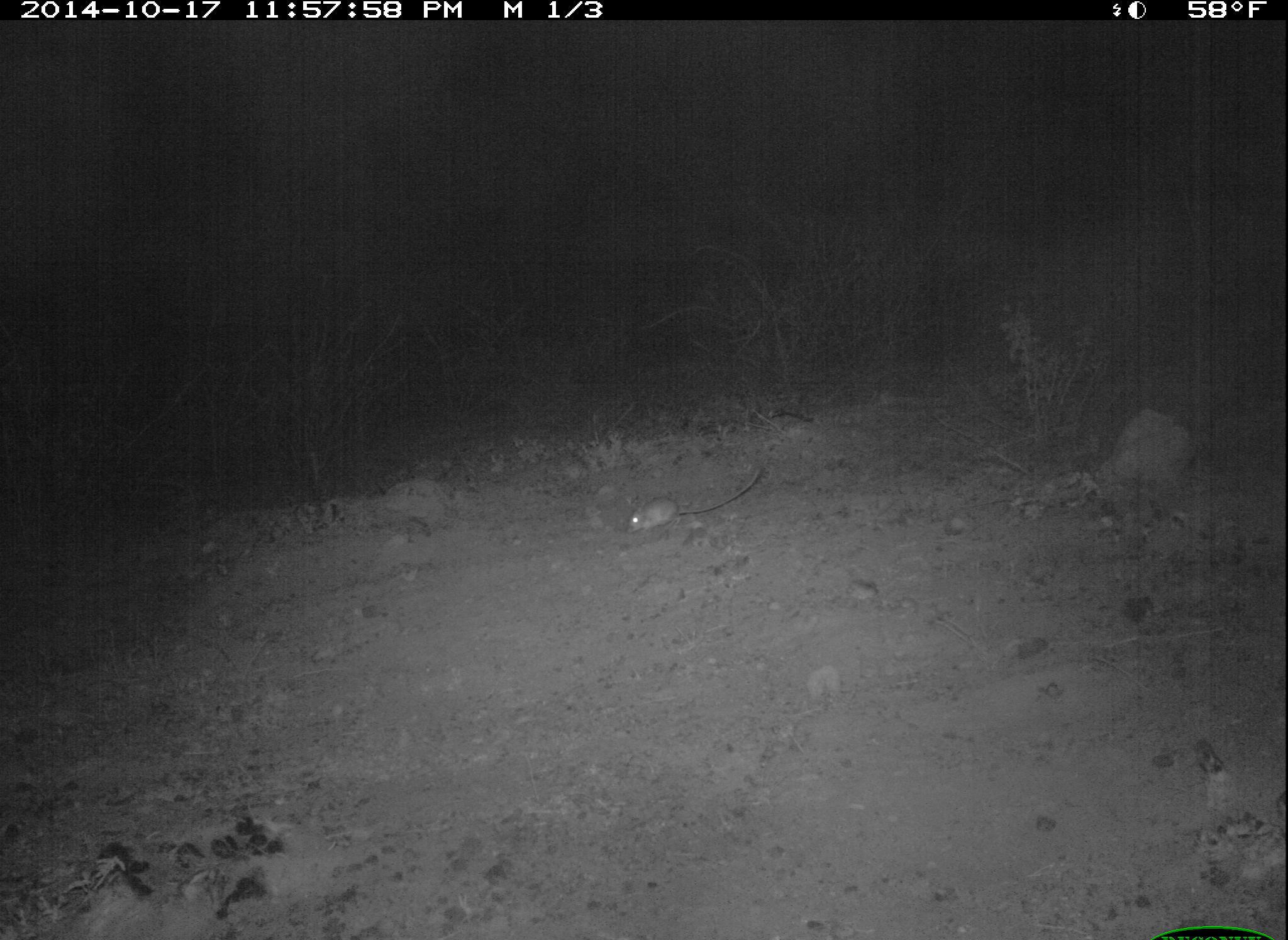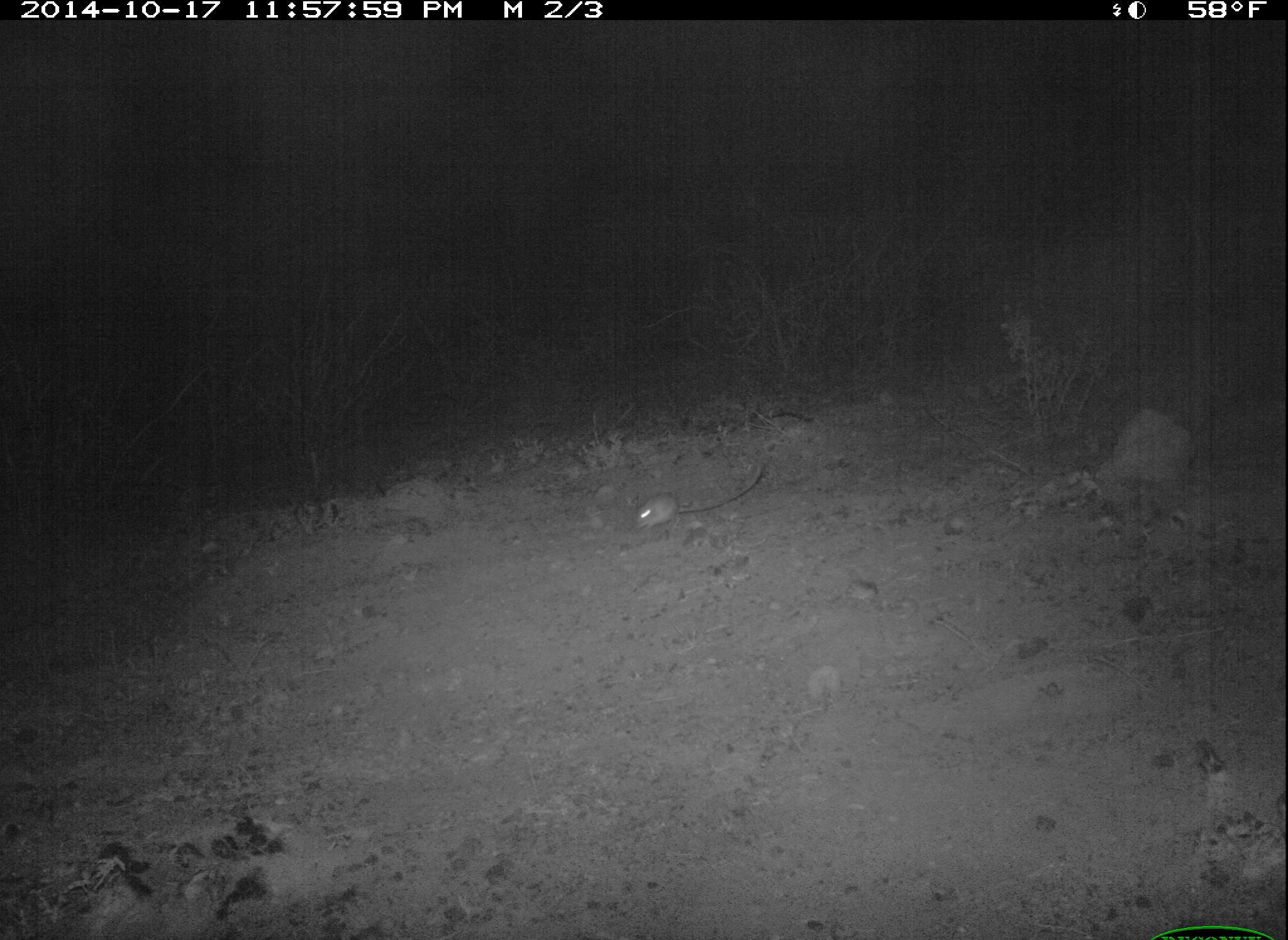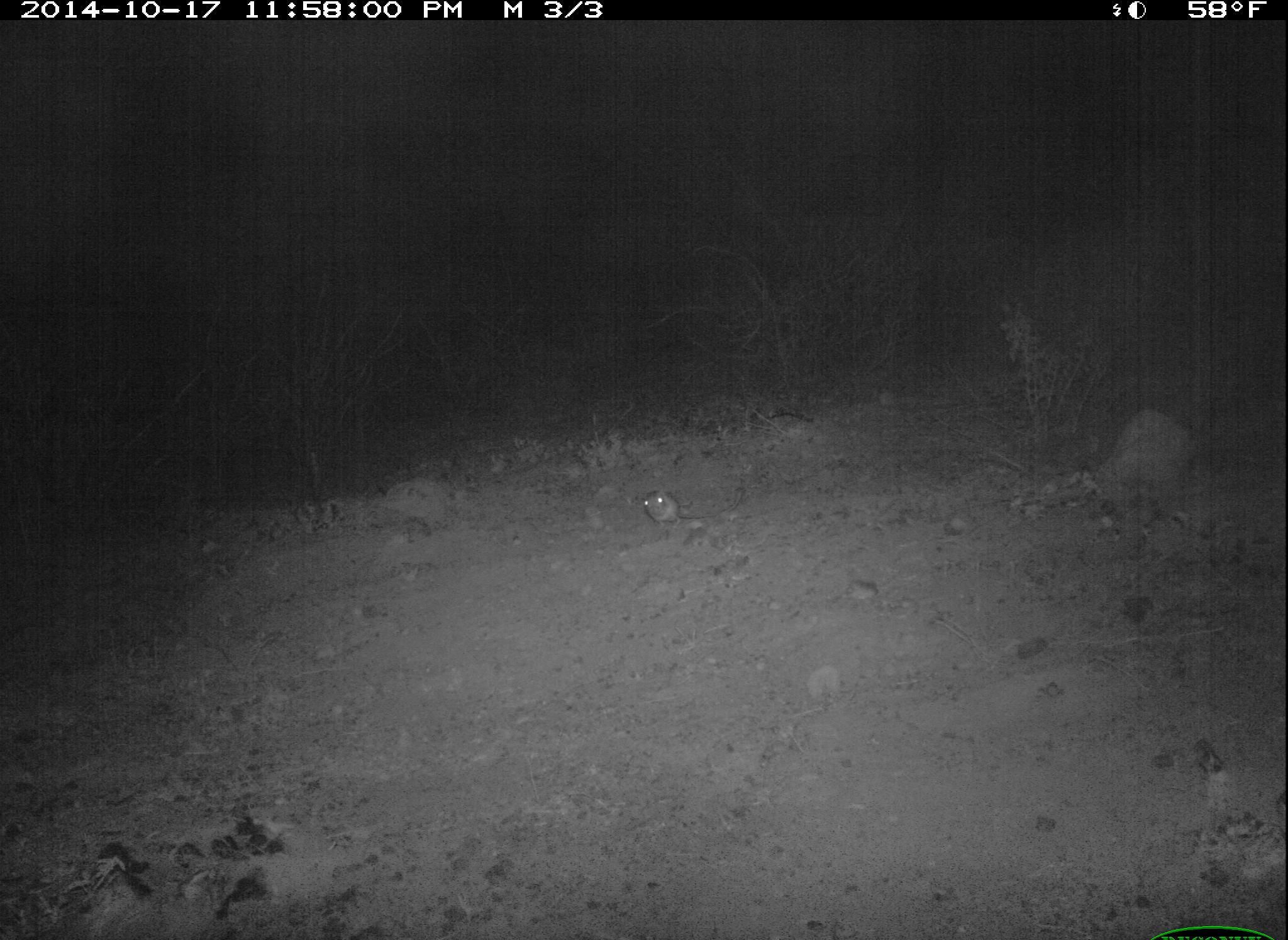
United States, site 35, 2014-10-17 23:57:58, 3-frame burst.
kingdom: Animalia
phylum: Chordata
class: Mammalia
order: Rodentia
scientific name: Rodentia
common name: rodent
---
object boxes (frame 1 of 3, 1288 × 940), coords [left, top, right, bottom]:
rodent: [626, 465, 763, 537]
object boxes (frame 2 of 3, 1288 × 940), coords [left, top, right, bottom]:
rodent: [634, 449, 770, 533]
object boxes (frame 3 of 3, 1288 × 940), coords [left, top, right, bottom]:
rodent: [640, 487, 744, 530]